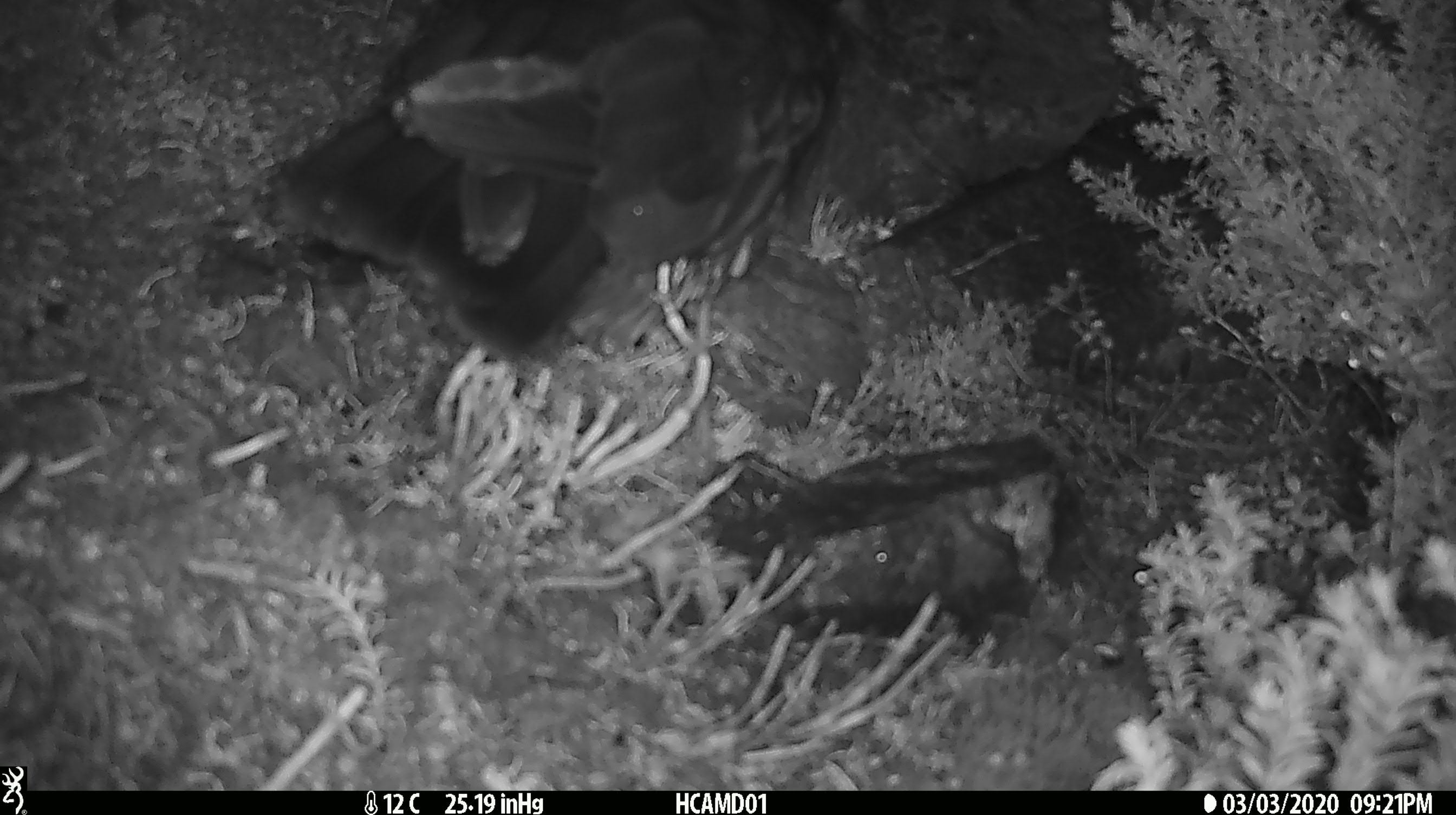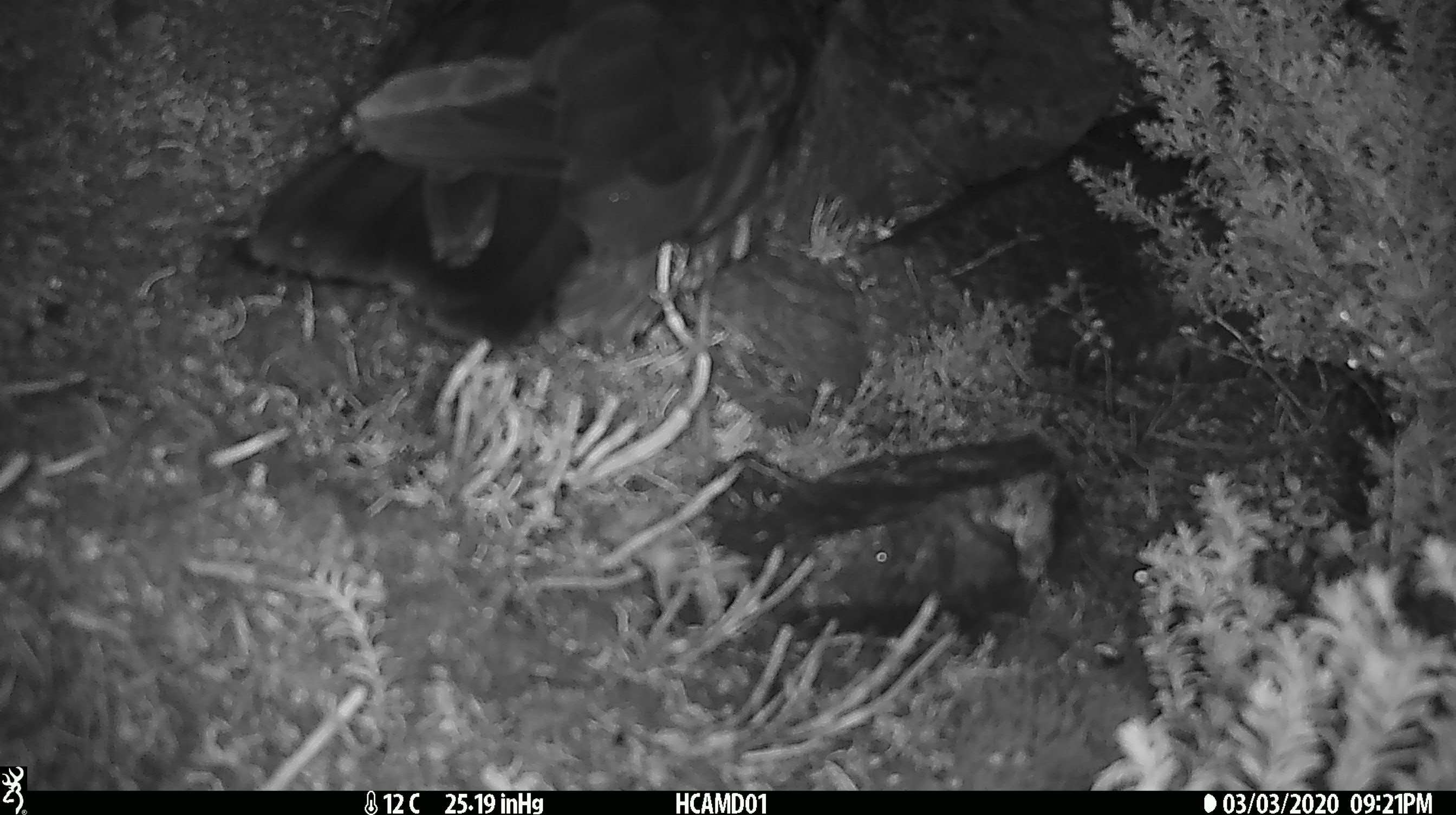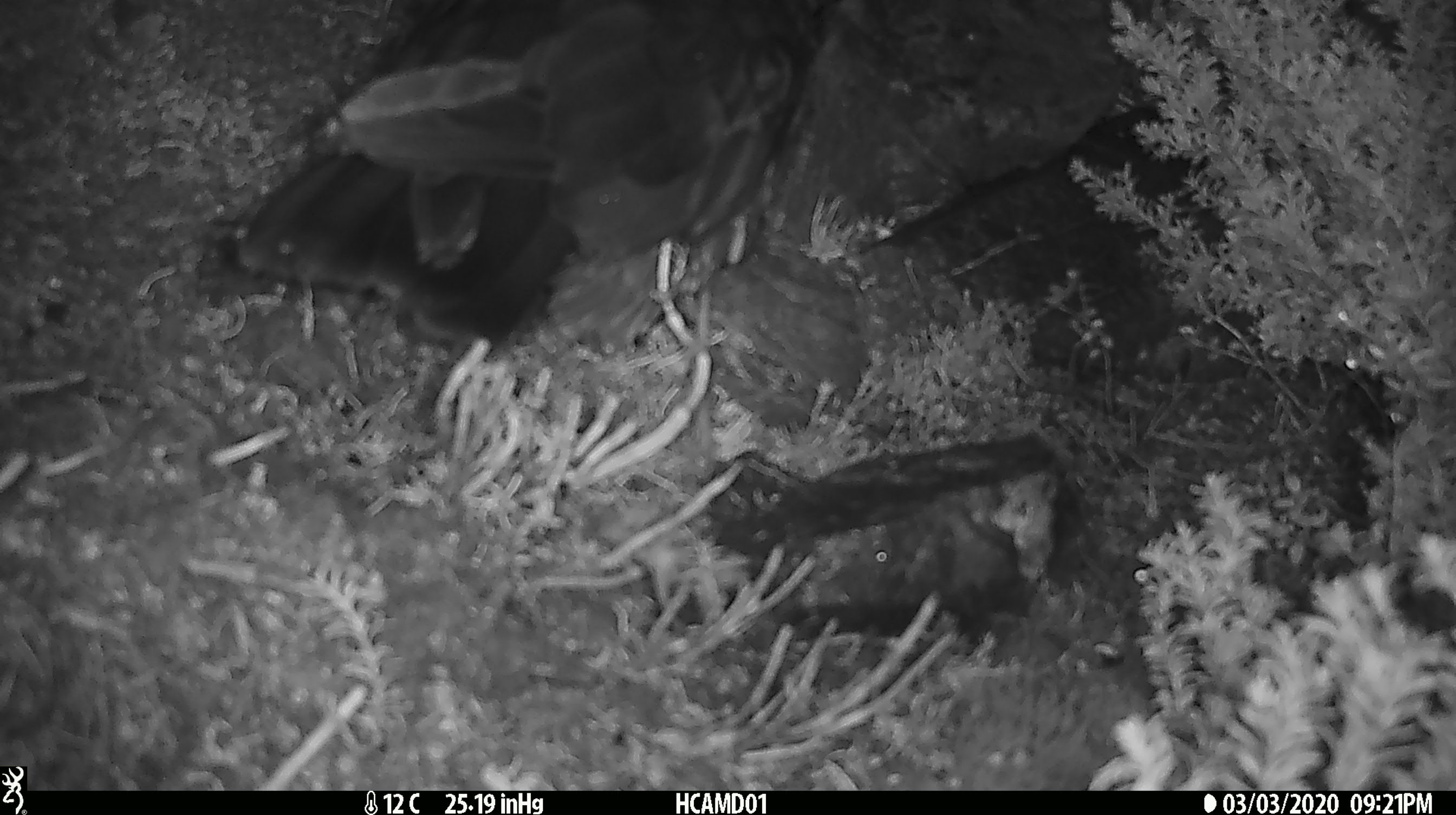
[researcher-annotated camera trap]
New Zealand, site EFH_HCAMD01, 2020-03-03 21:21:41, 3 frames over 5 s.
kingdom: Animalia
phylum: Chordata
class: Aves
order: Psittaciformes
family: Strigopidae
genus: Nestor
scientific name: Nestor notabilis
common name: kea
Kea (Nestor notabilis).